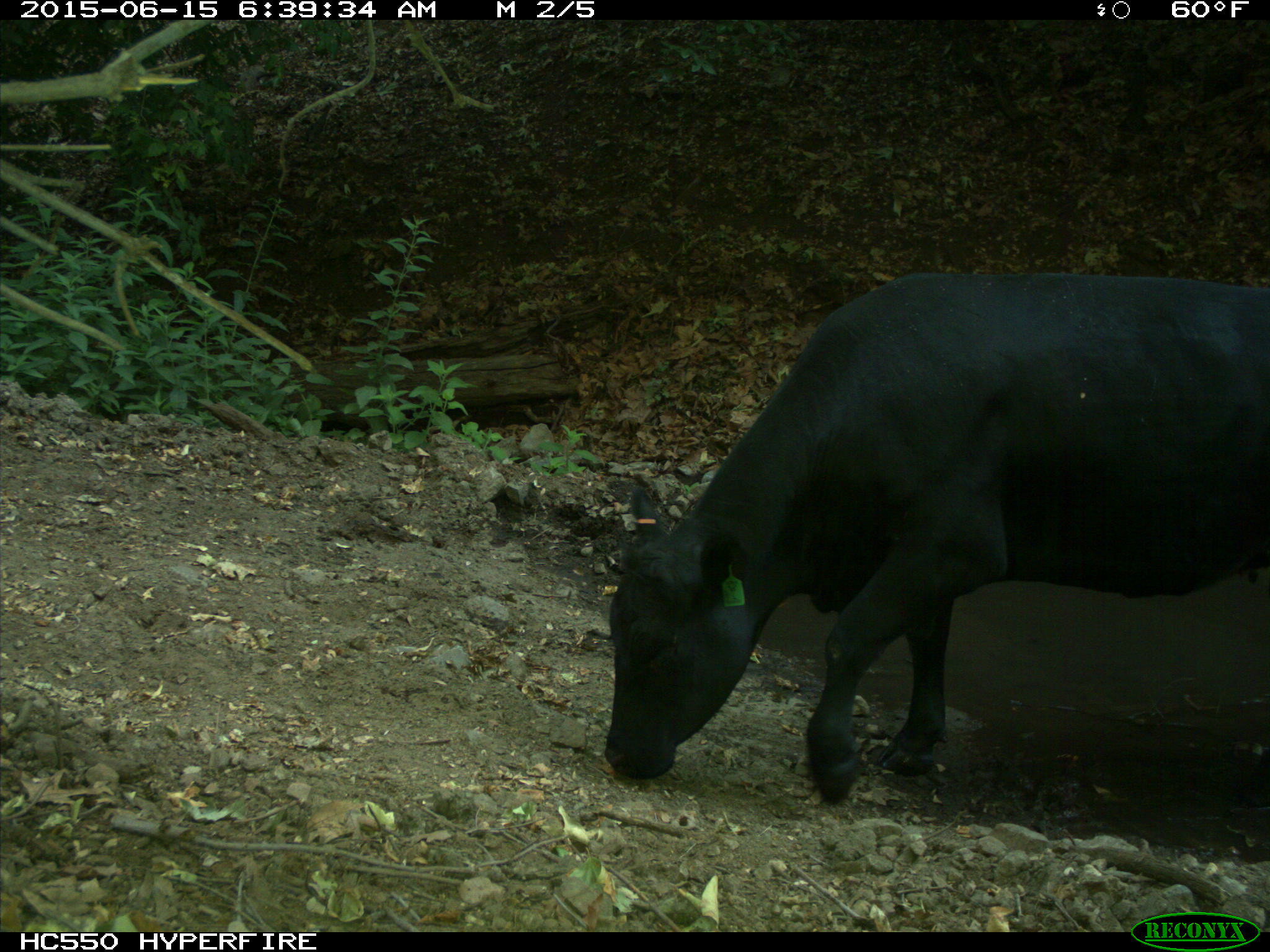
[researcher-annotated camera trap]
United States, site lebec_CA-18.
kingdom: Animalia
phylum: Chordata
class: Mammalia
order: Artiodactyla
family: Bovidae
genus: Bos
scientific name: Bos taurus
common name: domestic cow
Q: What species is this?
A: Bos taurus (domestic cow).